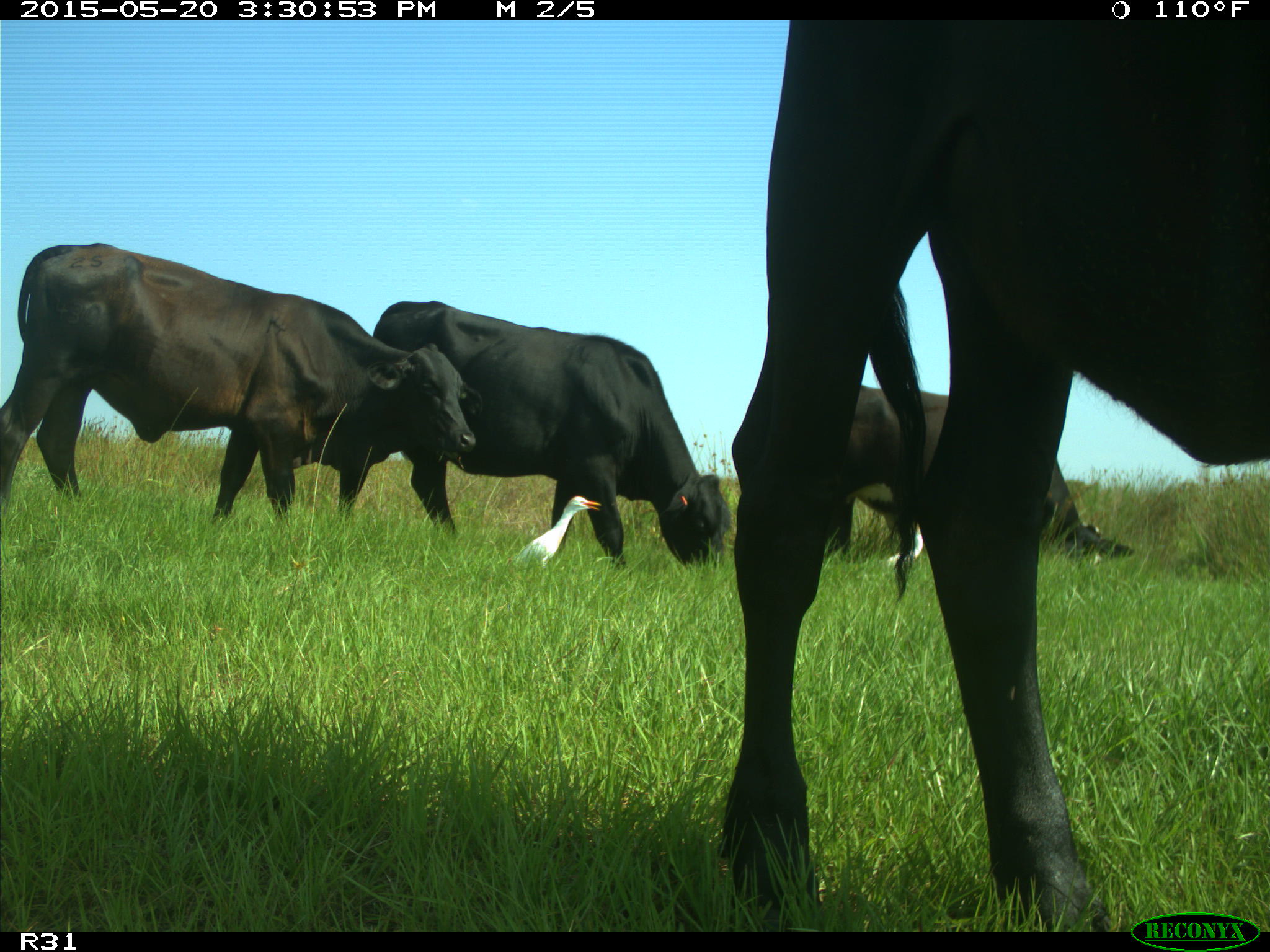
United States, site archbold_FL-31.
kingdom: Animalia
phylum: Chordata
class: Mammalia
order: Artiodactyla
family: Bovidae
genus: Bos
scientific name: Bos taurus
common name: domestic cow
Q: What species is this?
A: Bos taurus (domestic cow).